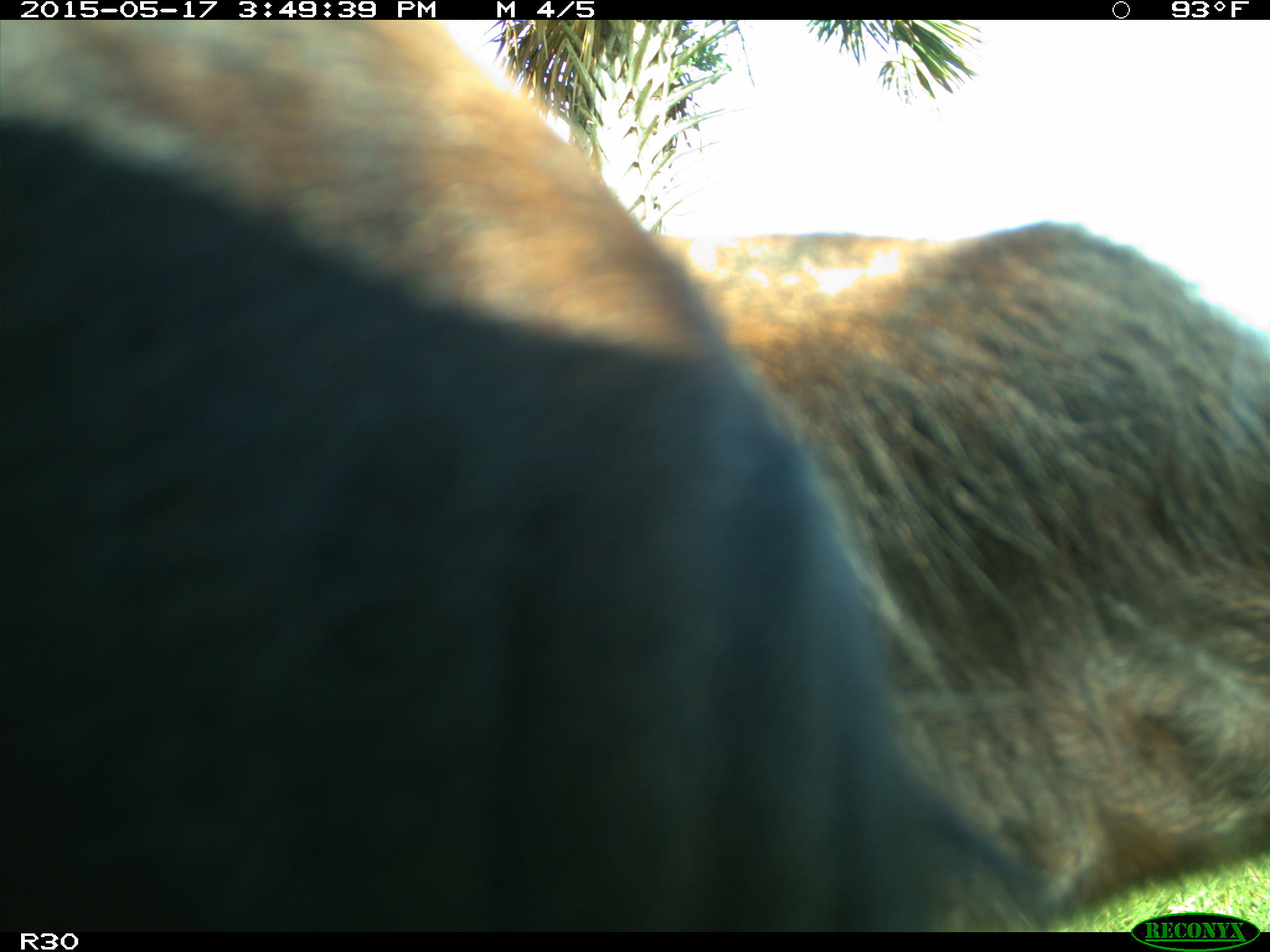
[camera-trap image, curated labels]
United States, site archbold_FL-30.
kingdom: Animalia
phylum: Chordata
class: Mammalia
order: Artiodactyla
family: Bovidae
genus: Bos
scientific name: Bos taurus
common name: domestic cow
Bos taurus (domestic cow).